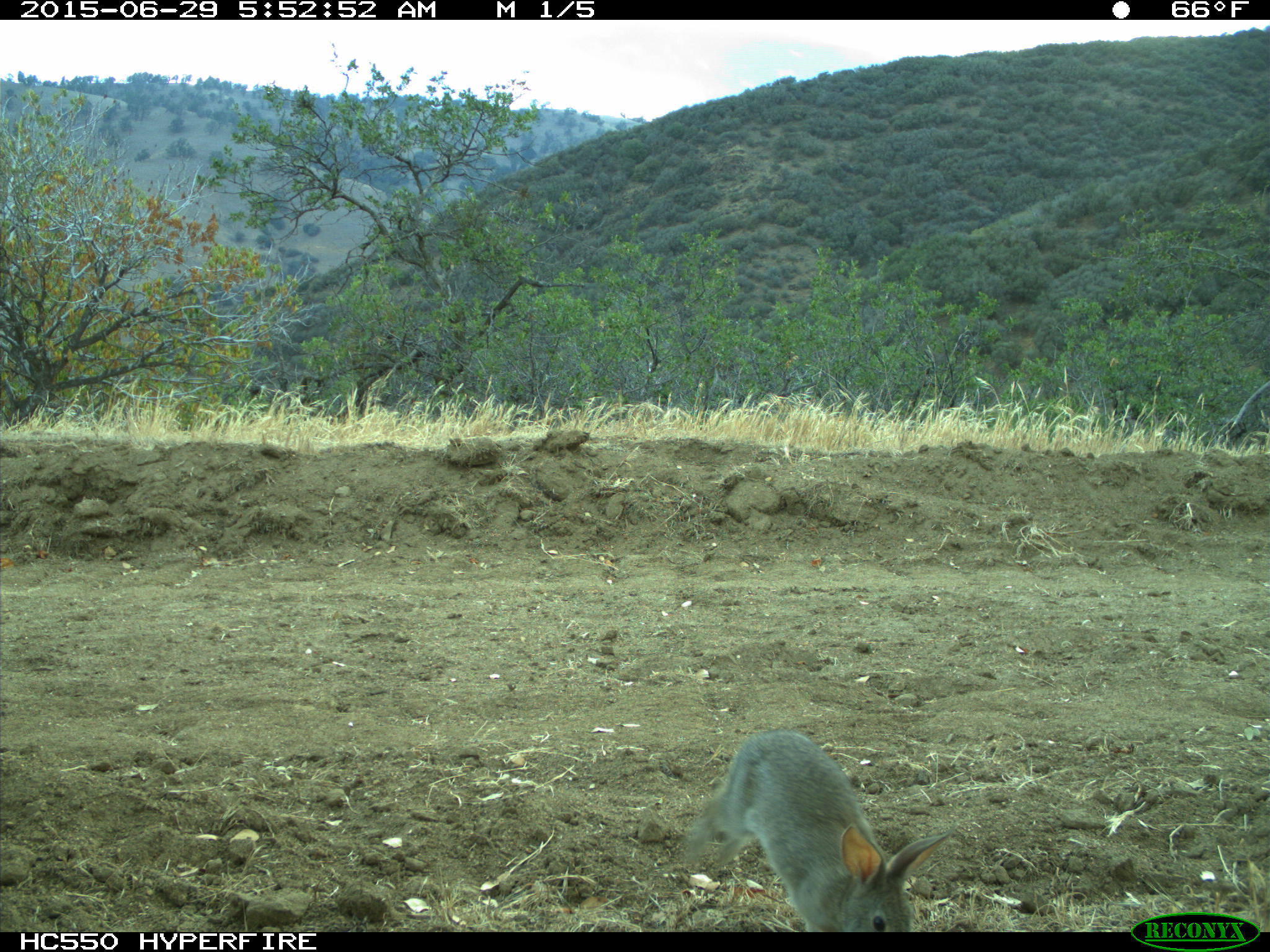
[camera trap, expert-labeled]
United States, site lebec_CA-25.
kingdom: Animalia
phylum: Chordata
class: Mammalia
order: Lagomorpha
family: Leporidae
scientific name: Leporidae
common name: rabbits and hares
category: unidentified rabbit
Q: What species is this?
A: Unidentified rabbit (rabbits and hares) (Leporidae).